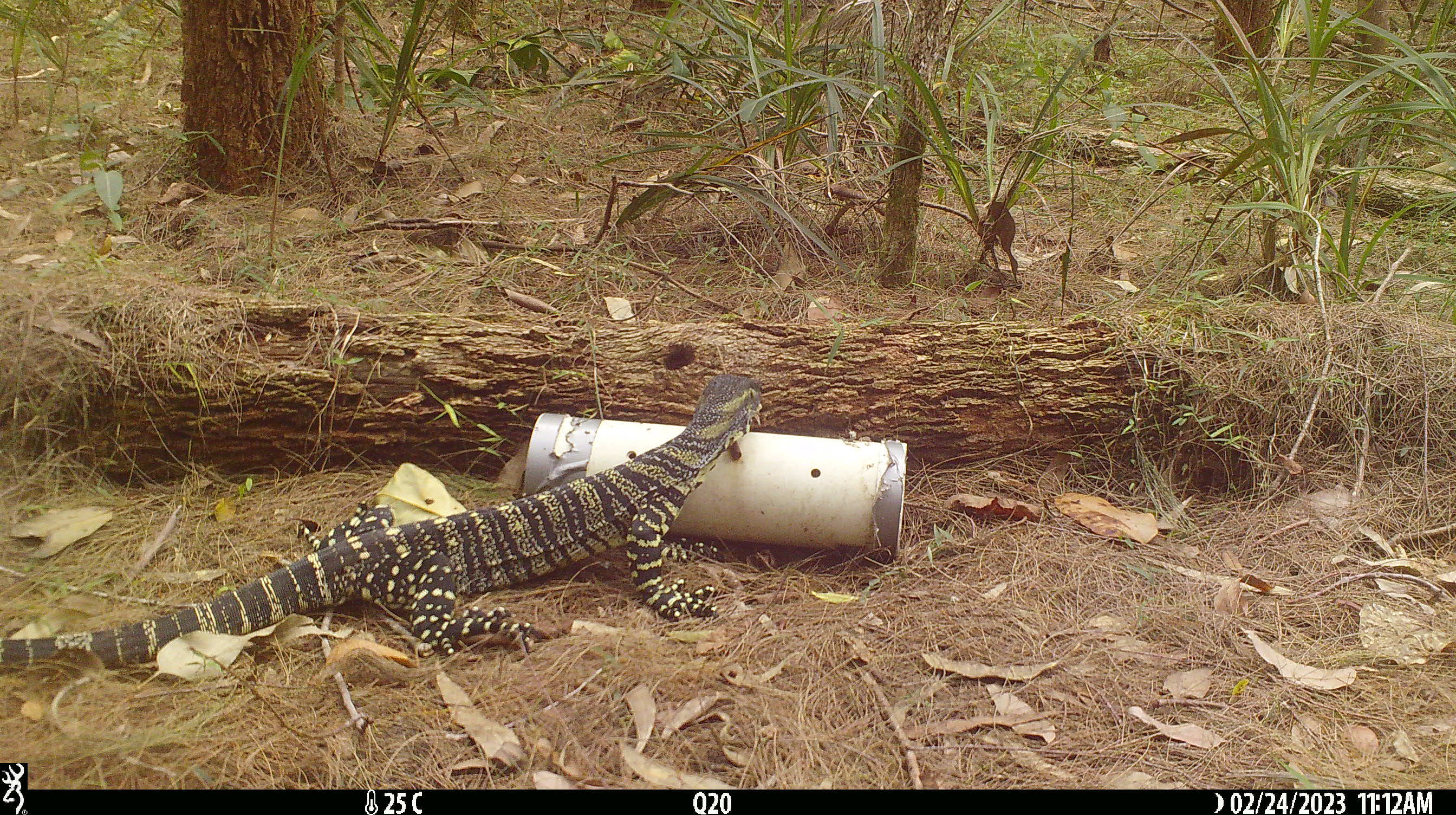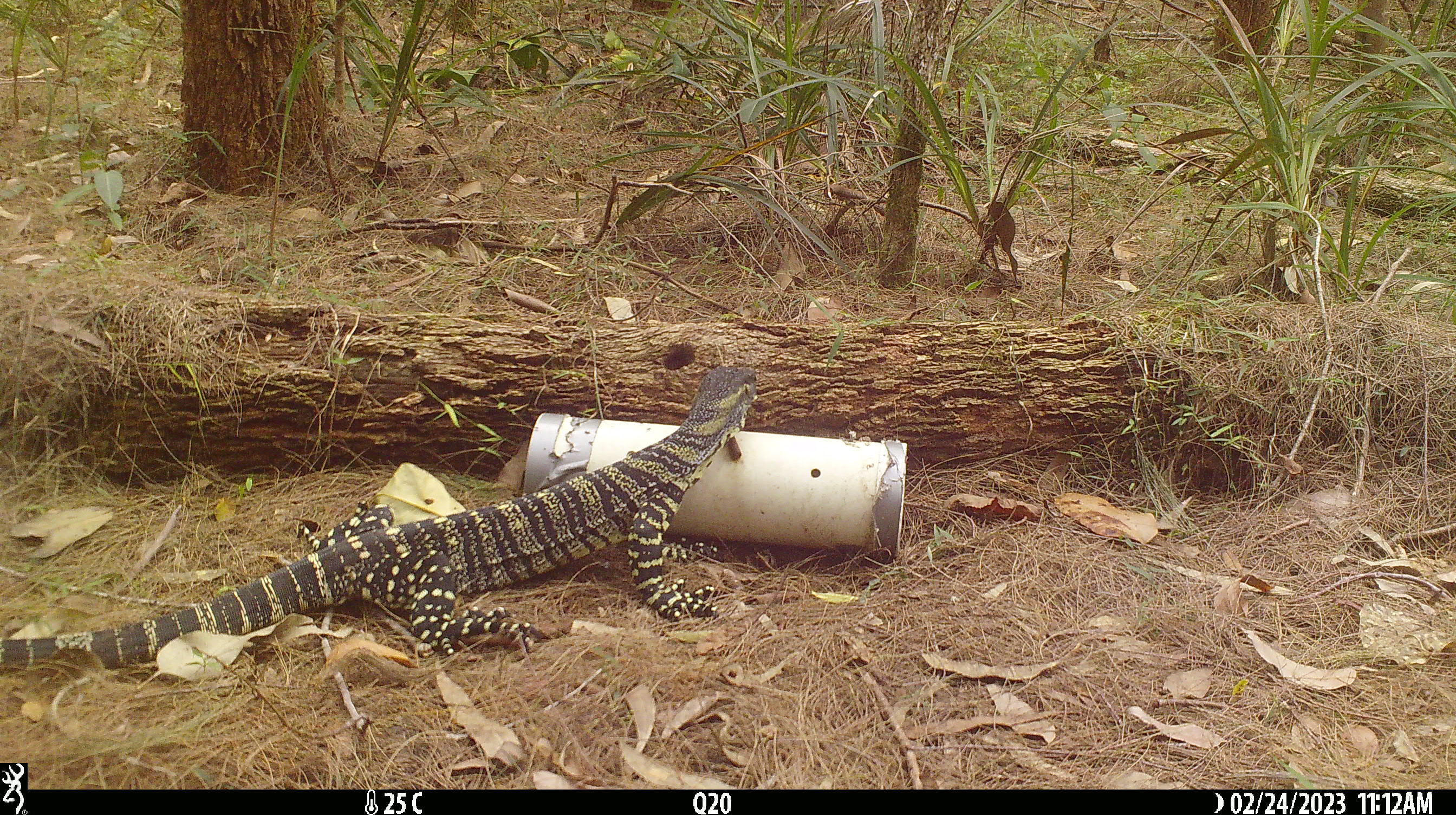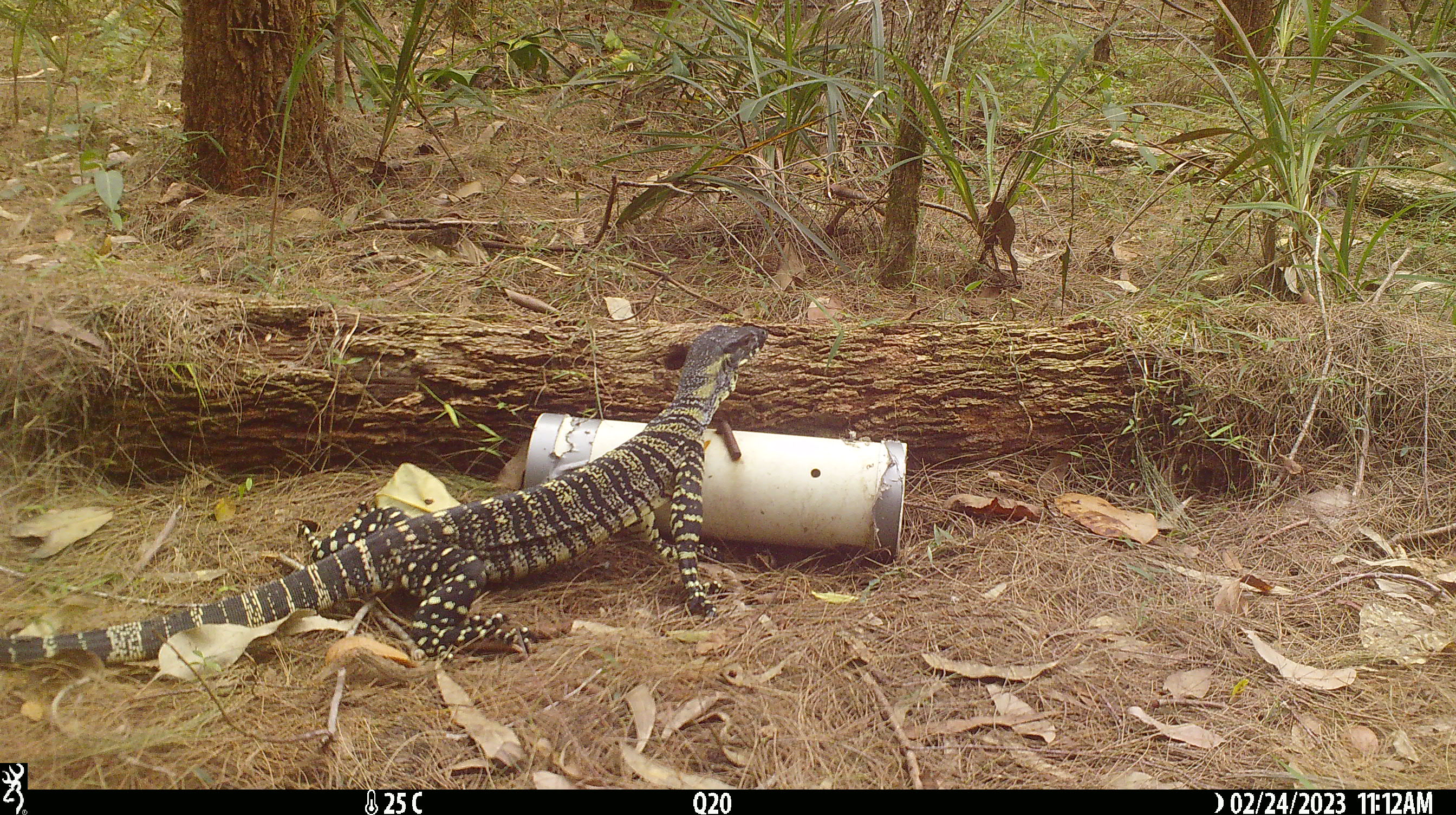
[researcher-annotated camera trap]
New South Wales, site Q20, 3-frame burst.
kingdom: Animalia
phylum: Chordata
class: Reptilia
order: Squamata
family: Varanidae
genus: Varanus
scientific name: Varanus varius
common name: lace monitor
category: goanna